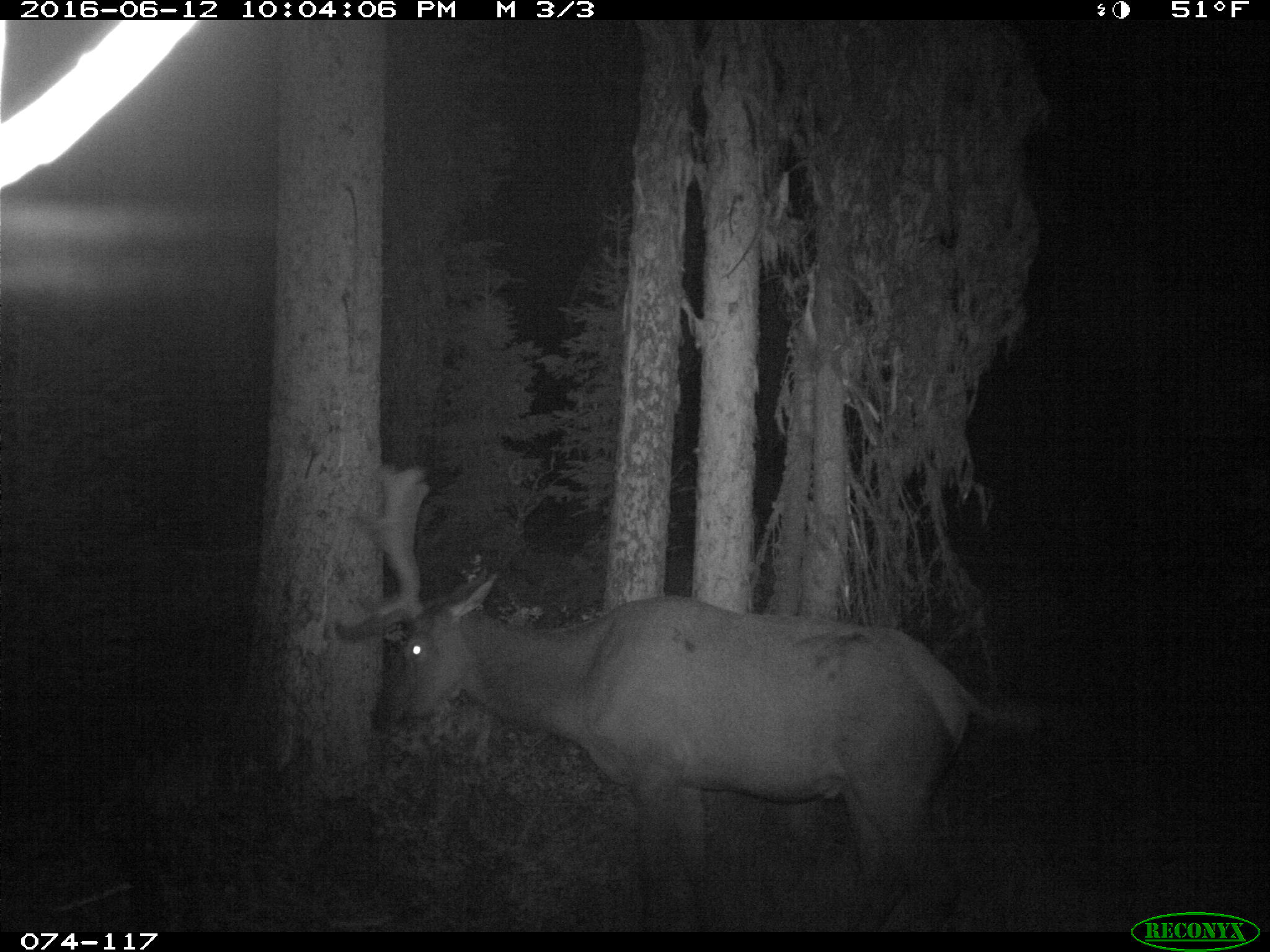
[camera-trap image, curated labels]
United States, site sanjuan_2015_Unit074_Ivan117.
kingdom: Animalia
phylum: Chordata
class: Mammalia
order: Artiodactyla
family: Cervidae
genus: Cervus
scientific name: Cervus elaphus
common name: red deer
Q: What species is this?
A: Cervus elaphus (red deer).